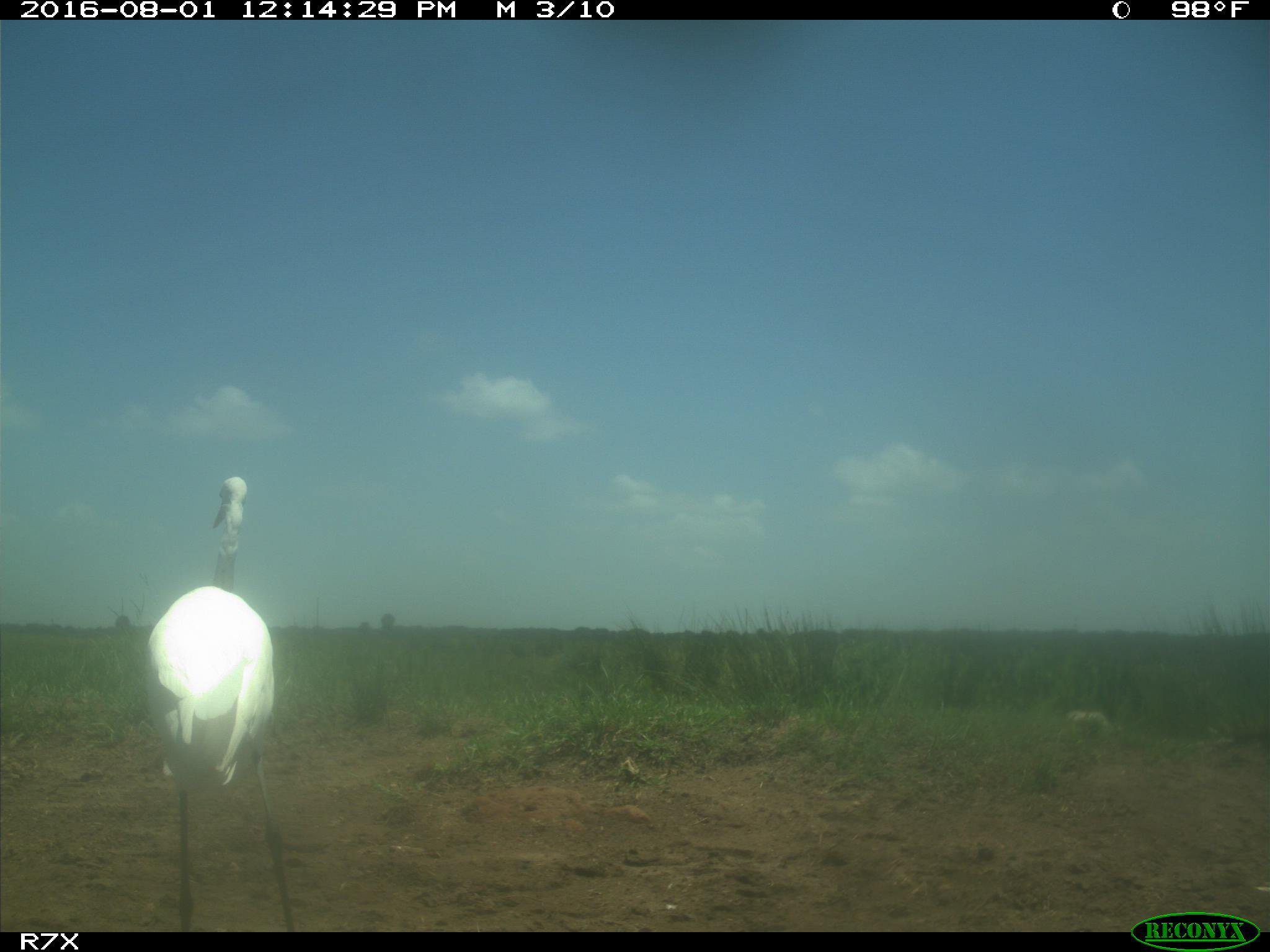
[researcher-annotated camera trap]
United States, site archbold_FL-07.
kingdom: Animalia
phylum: Chordata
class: Aves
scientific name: Aves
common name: birds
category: unidentified bird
Unidentified bird (birds) (Aves).